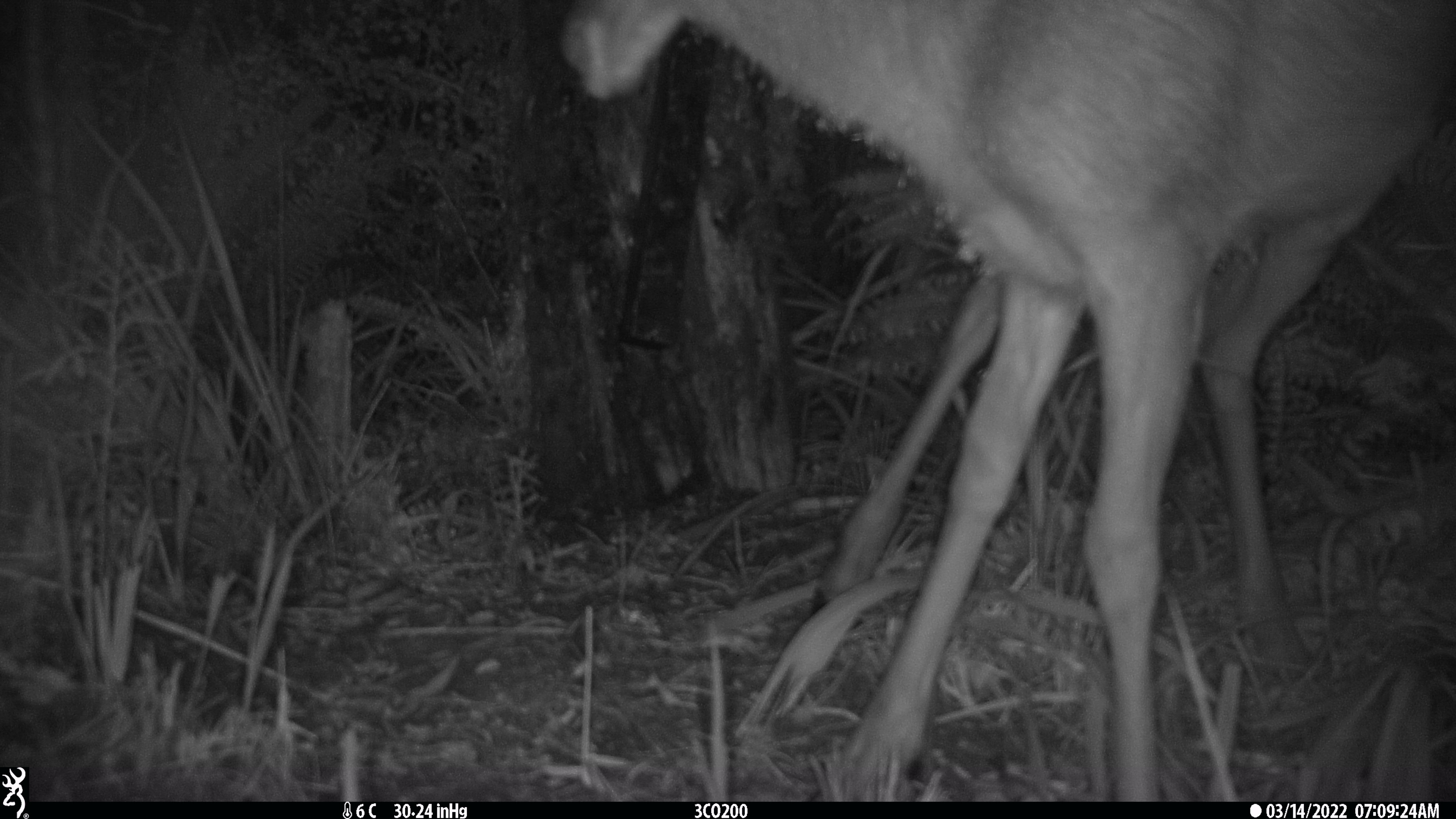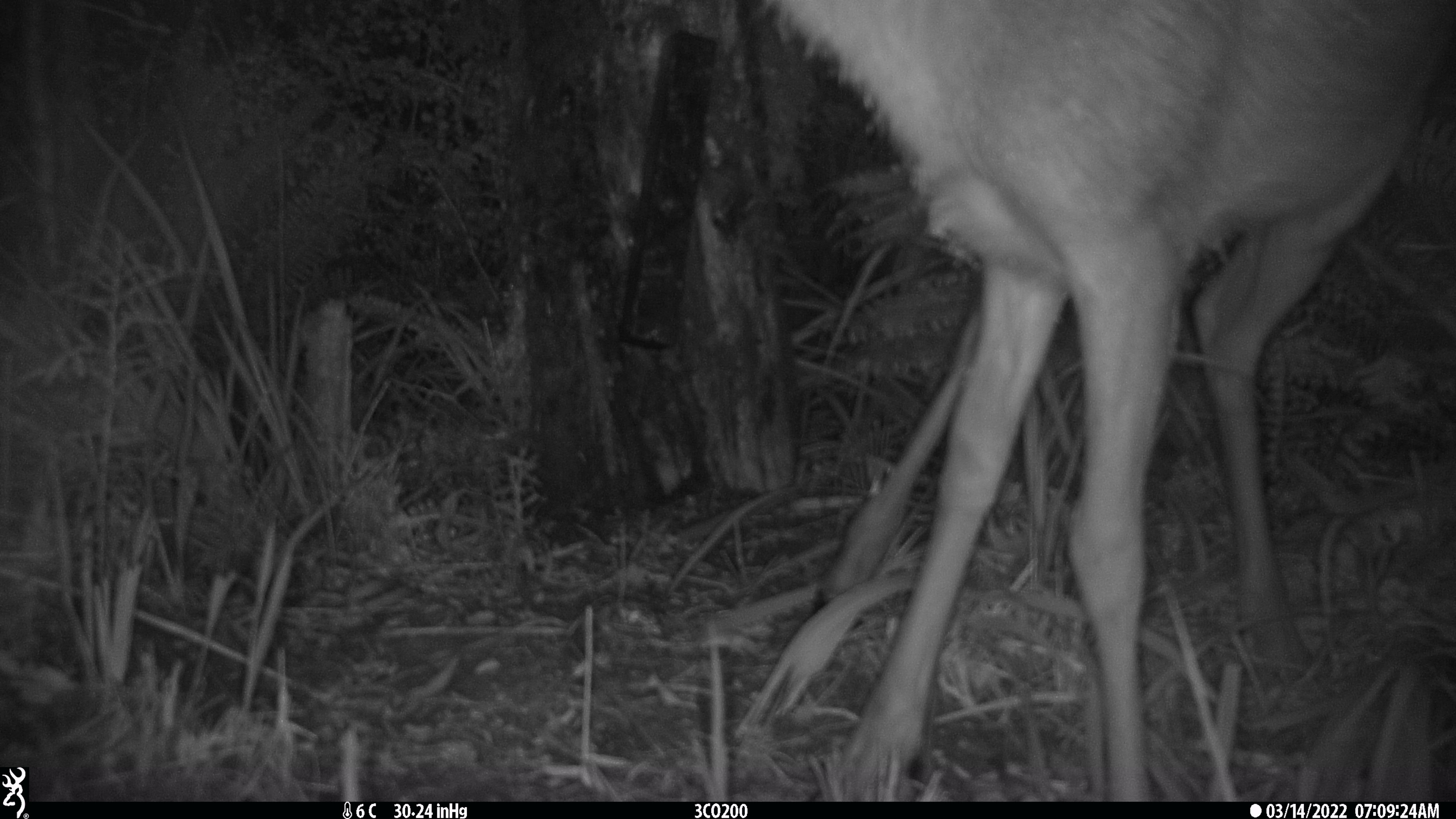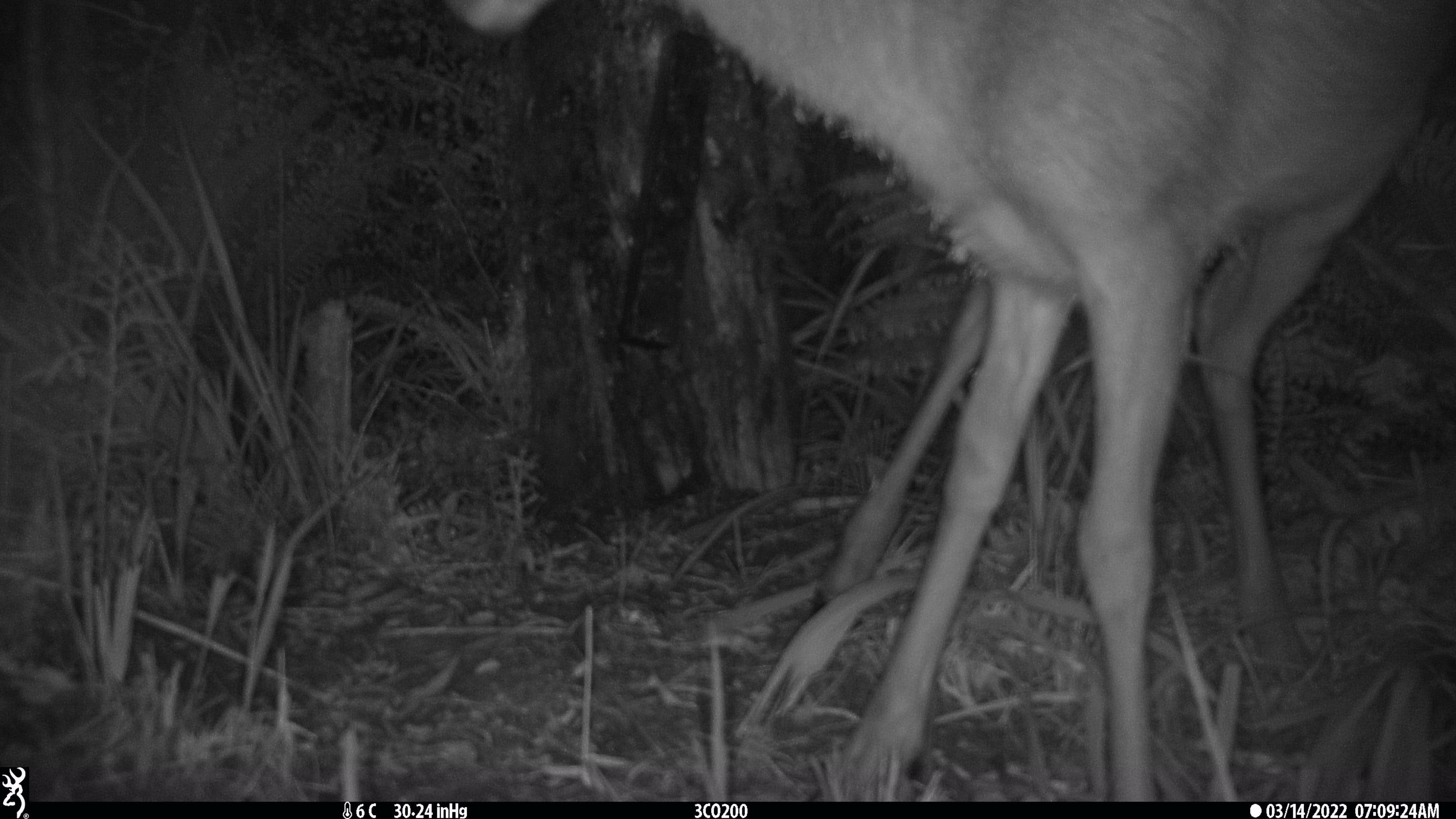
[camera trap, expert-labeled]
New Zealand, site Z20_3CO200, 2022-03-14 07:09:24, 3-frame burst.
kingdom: Animalia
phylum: Chordata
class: Mammalia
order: Artiodactyla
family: Cervidae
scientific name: Cervidae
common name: deer